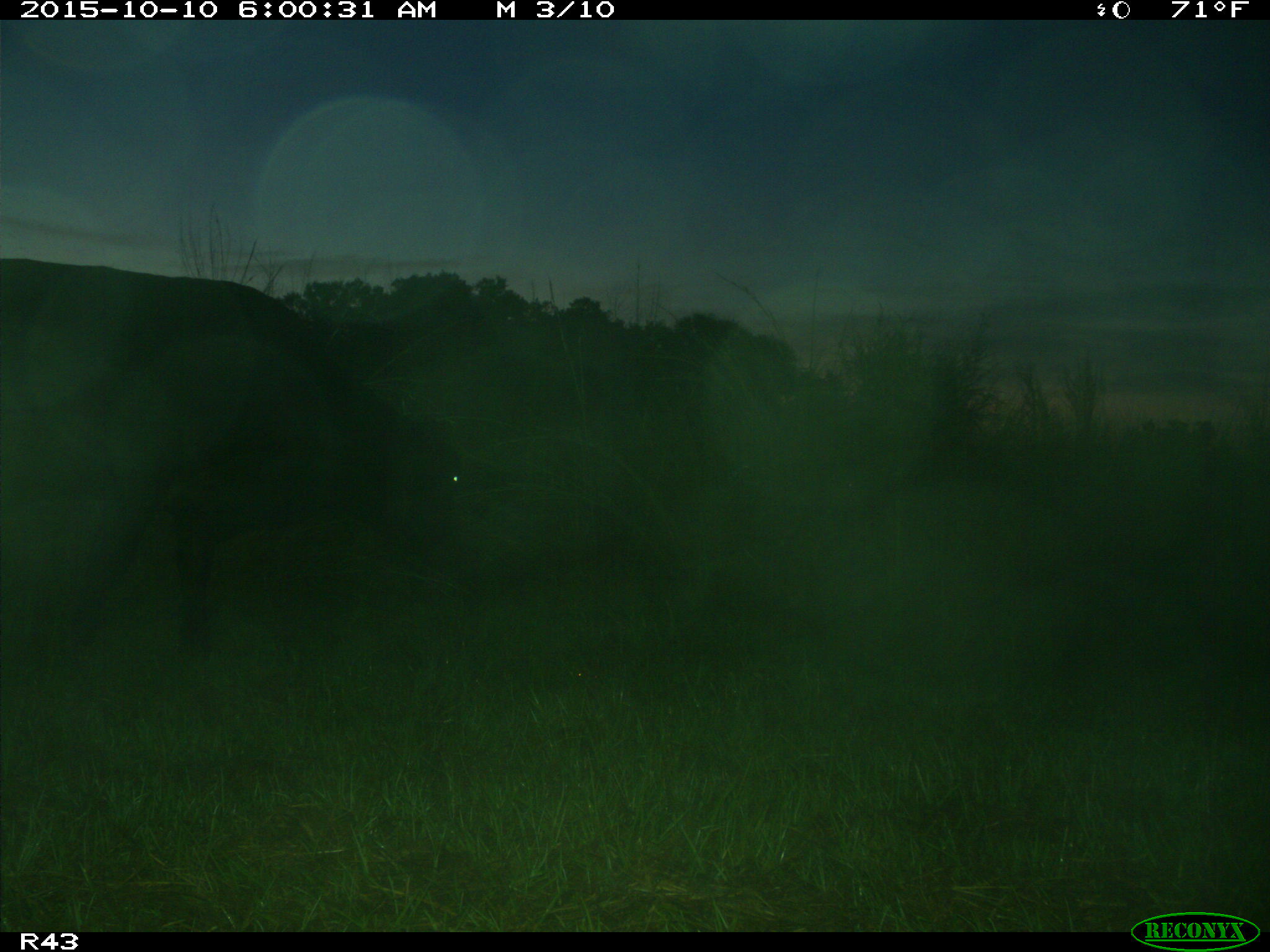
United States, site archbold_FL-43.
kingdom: Animalia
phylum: Chordata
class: Mammalia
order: Artiodactyla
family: Bovidae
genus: Bos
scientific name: Bos taurus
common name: domestic cow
Bos taurus (domestic cow).